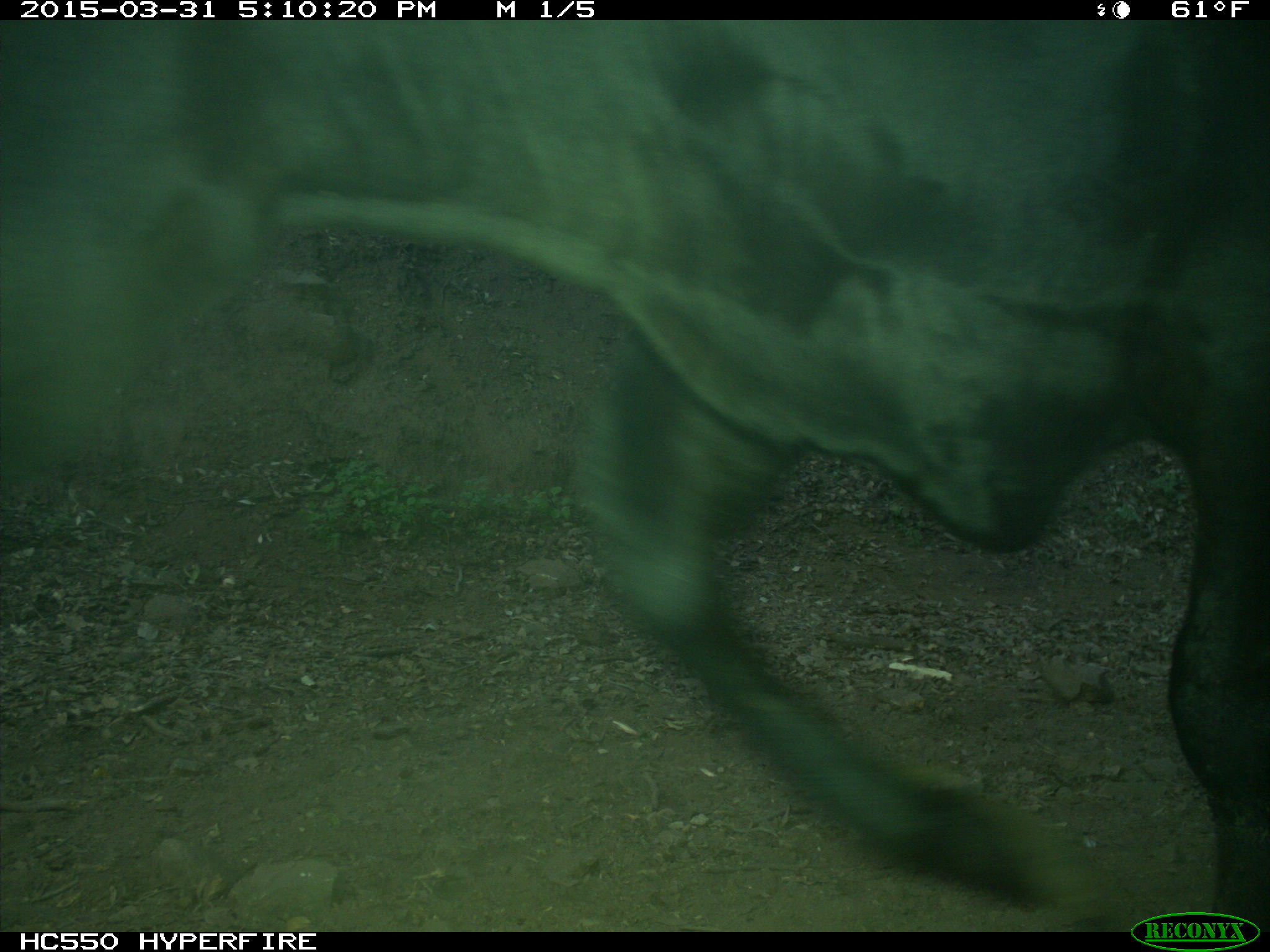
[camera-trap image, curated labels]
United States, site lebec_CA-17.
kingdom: Animalia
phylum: Chordata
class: Mammalia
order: Artiodactyla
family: Bovidae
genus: Bos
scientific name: Bos taurus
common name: domestic cow